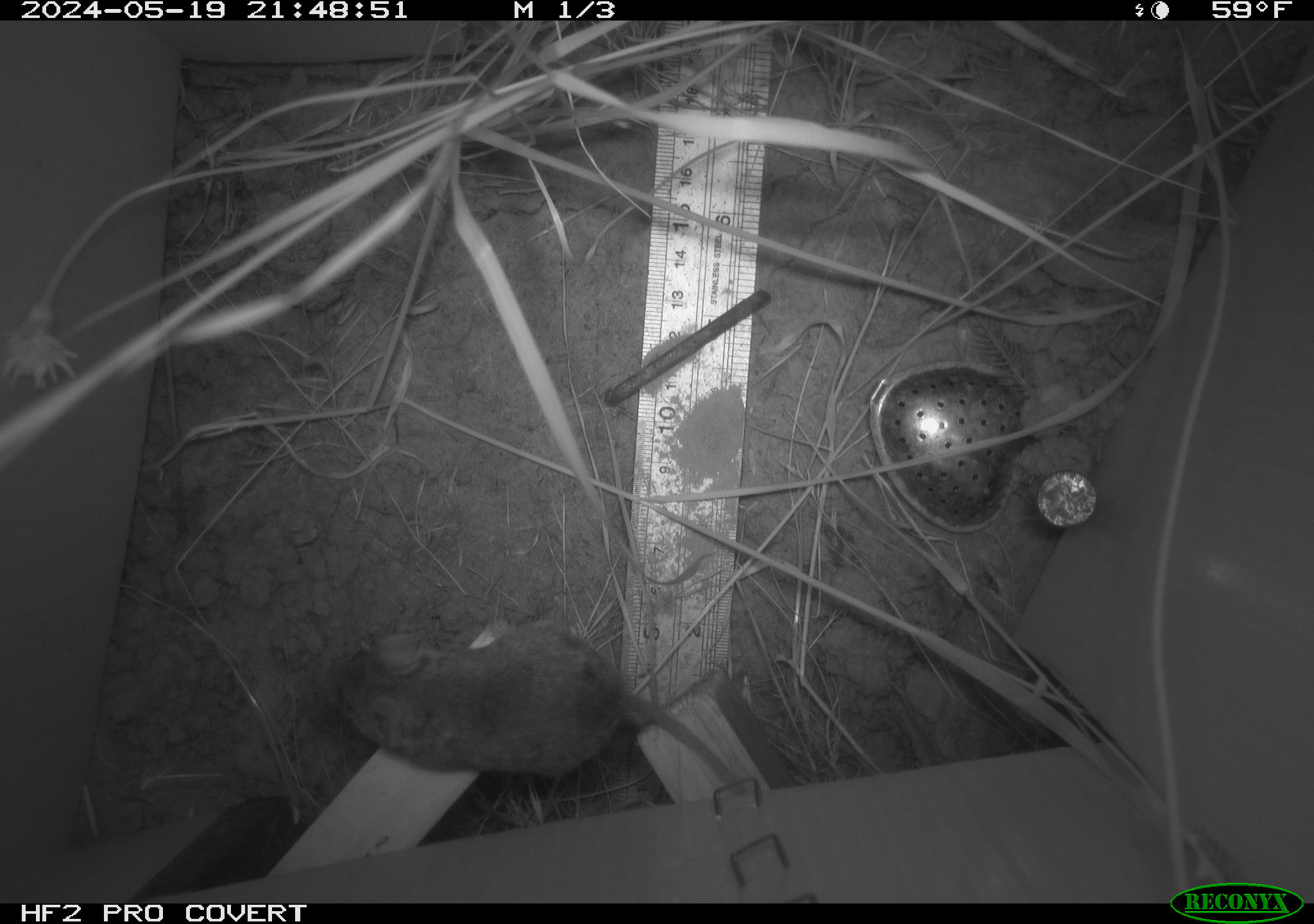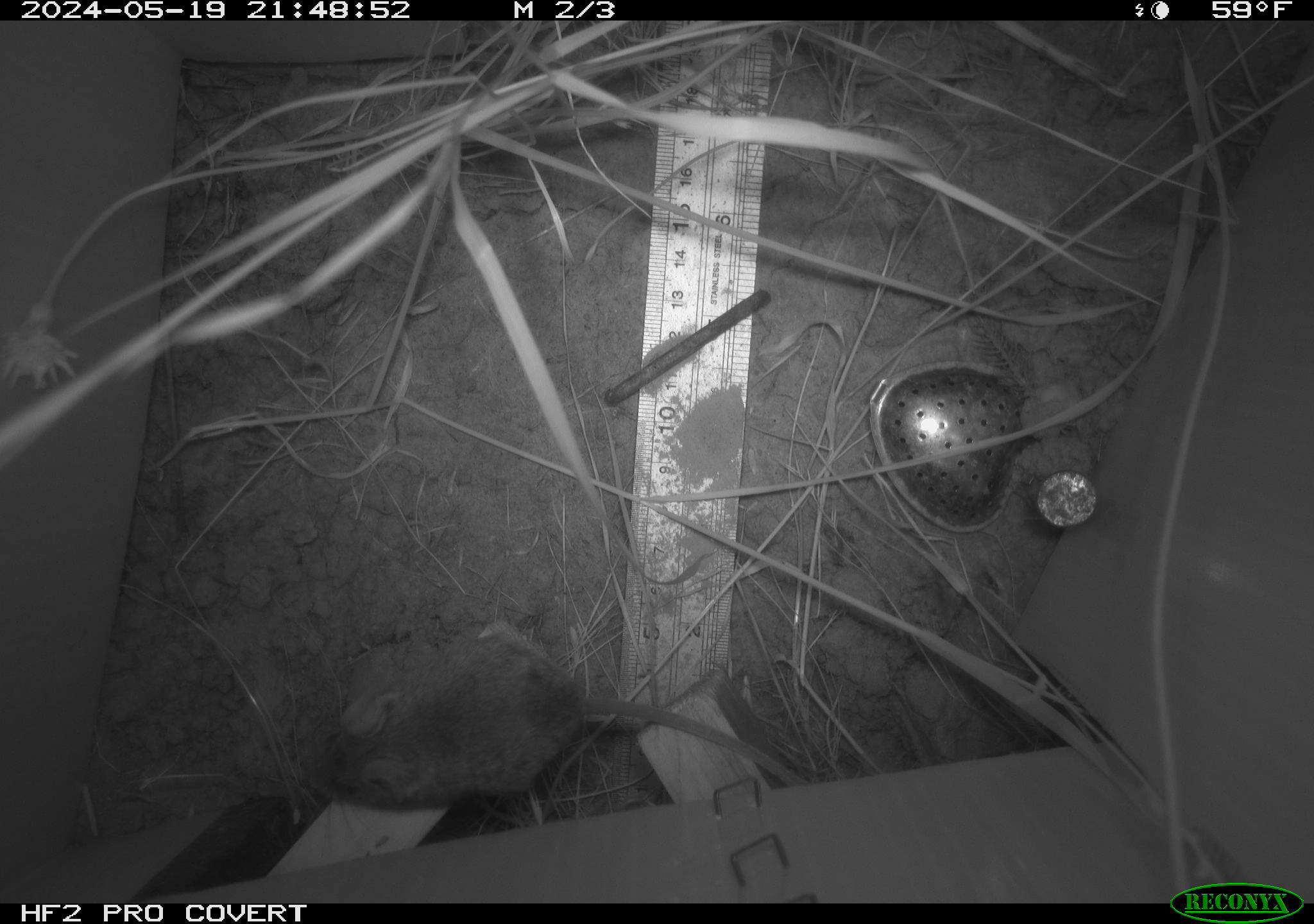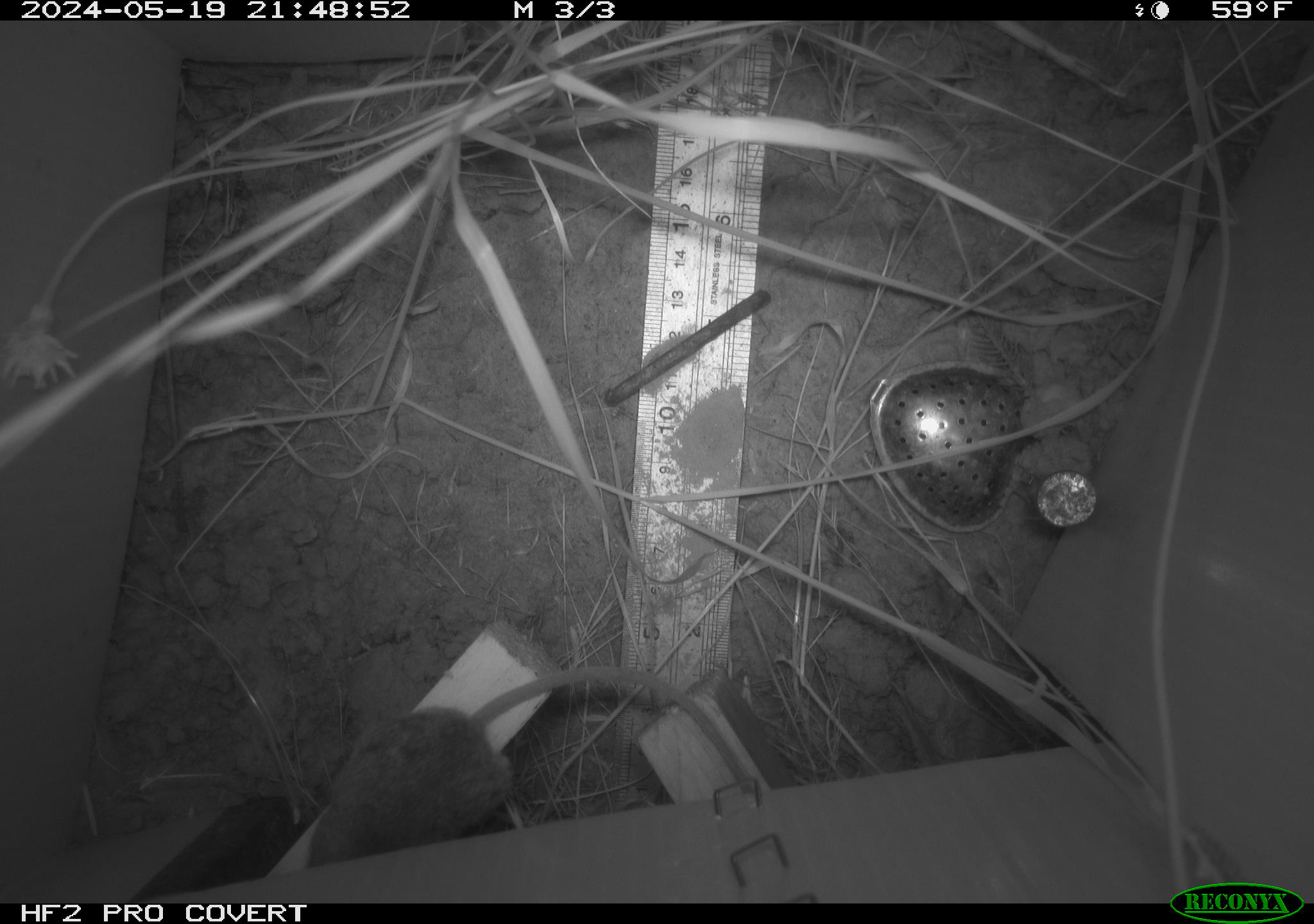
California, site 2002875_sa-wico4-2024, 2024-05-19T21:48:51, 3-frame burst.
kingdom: Animalia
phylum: Chordata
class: Mammalia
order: Rodentia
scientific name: Rodentia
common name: rodent